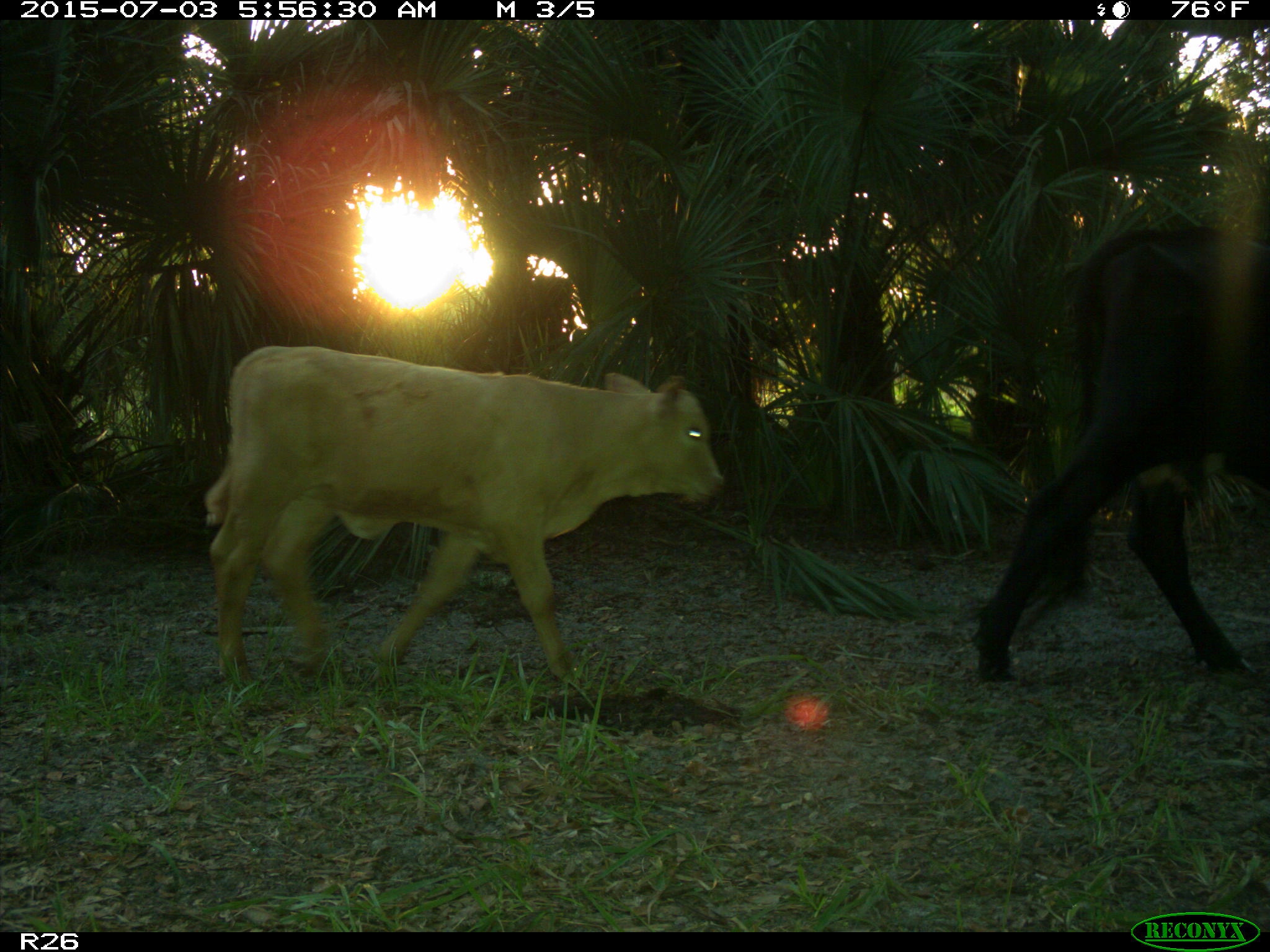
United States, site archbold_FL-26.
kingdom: Animalia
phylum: Chordata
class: Mammalia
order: Artiodactyla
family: Bovidae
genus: Bos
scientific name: Bos taurus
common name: domestic cow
Bos taurus (domestic cow).